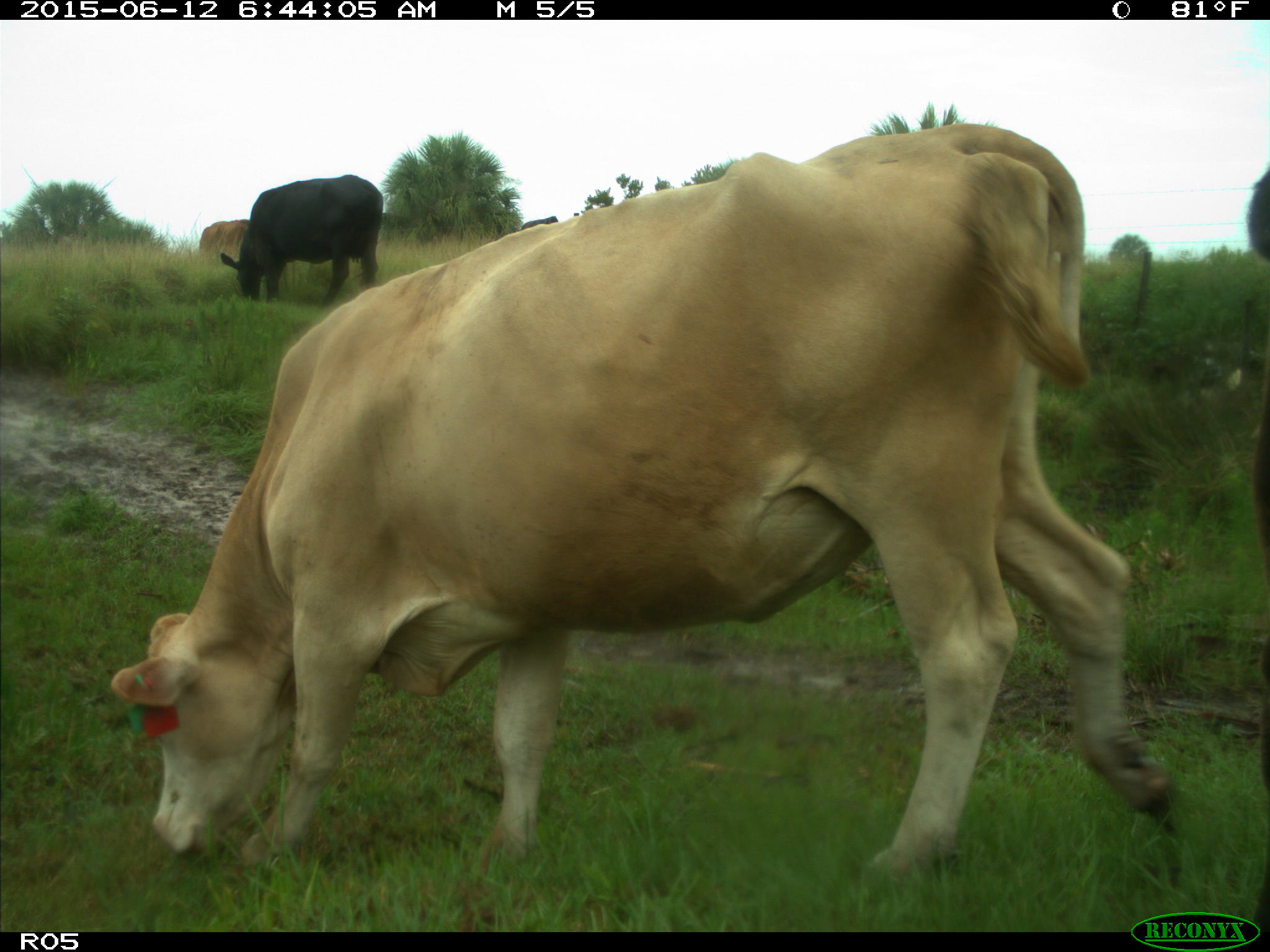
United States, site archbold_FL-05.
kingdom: Animalia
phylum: Chordata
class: Mammalia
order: Artiodactyla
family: Bovidae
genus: Bos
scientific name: Bos taurus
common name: domestic cow